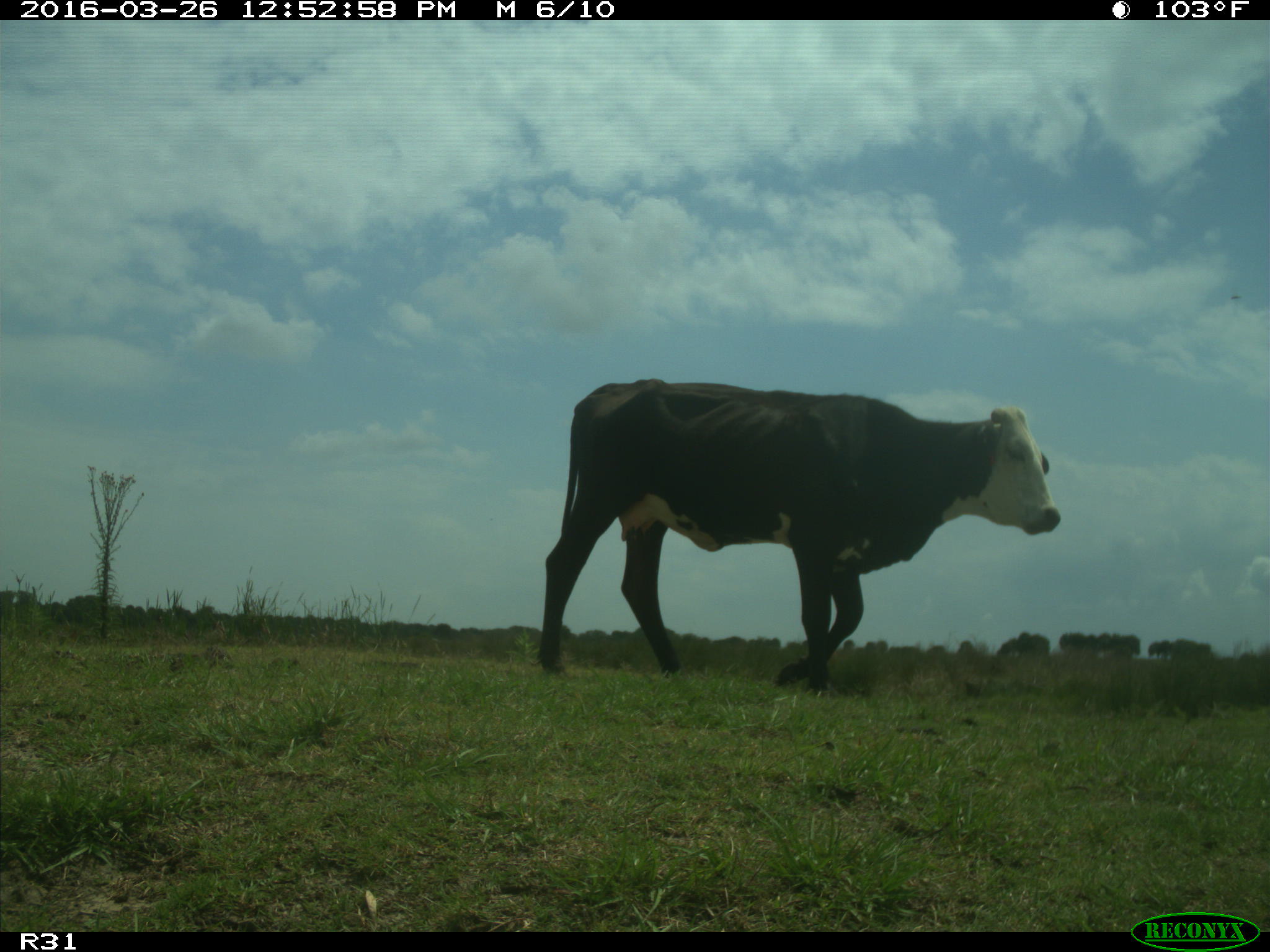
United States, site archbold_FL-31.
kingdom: Animalia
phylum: Chordata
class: Mammalia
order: Artiodactyla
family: Bovidae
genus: Bos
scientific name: Bos taurus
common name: domestic cow